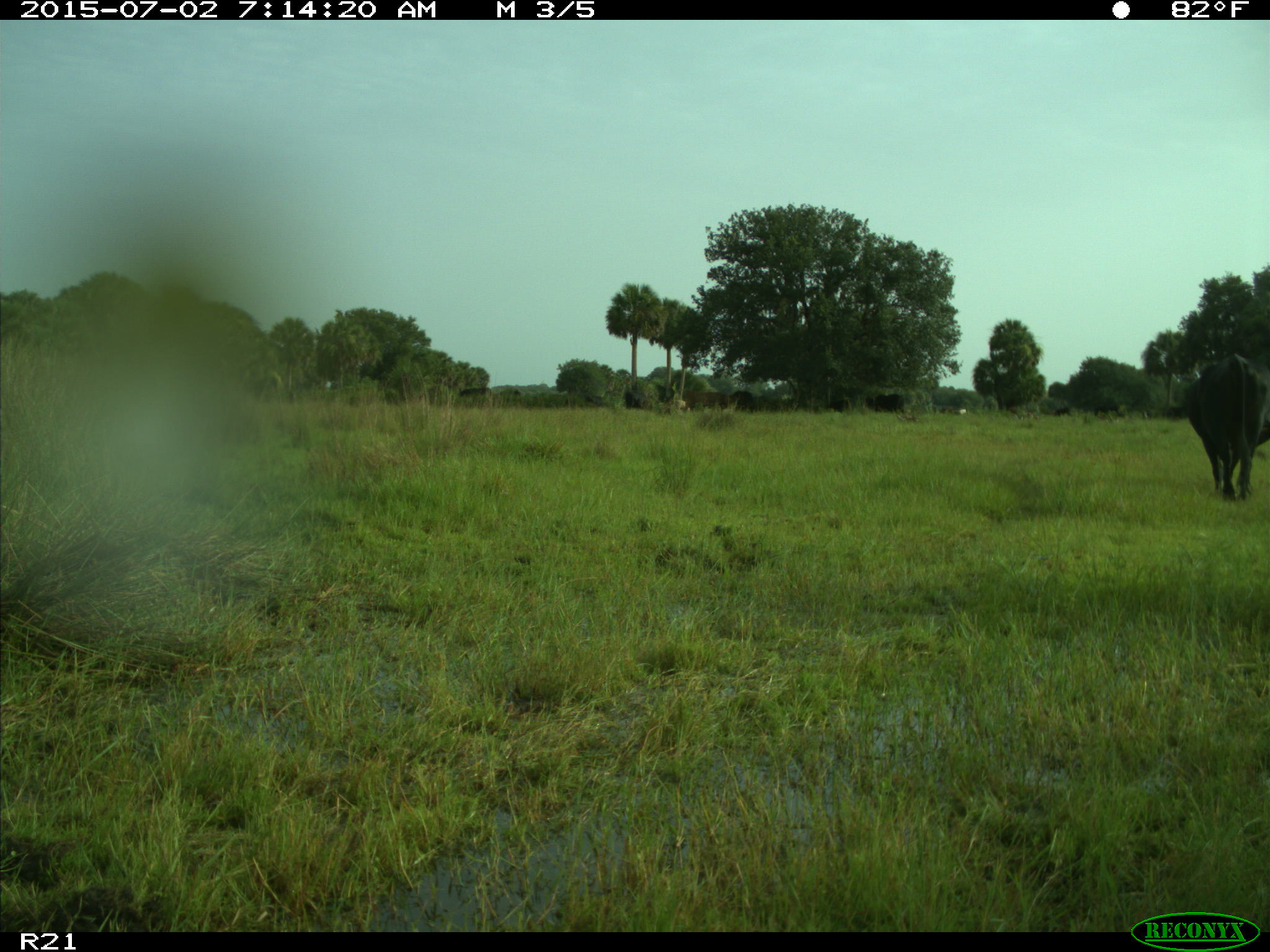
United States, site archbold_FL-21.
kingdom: Animalia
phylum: Chordata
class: Mammalia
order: Artiodactyla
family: Bovidae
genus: Bos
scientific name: Bos taurus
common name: domestic cow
Bos taurus (domestic cow).